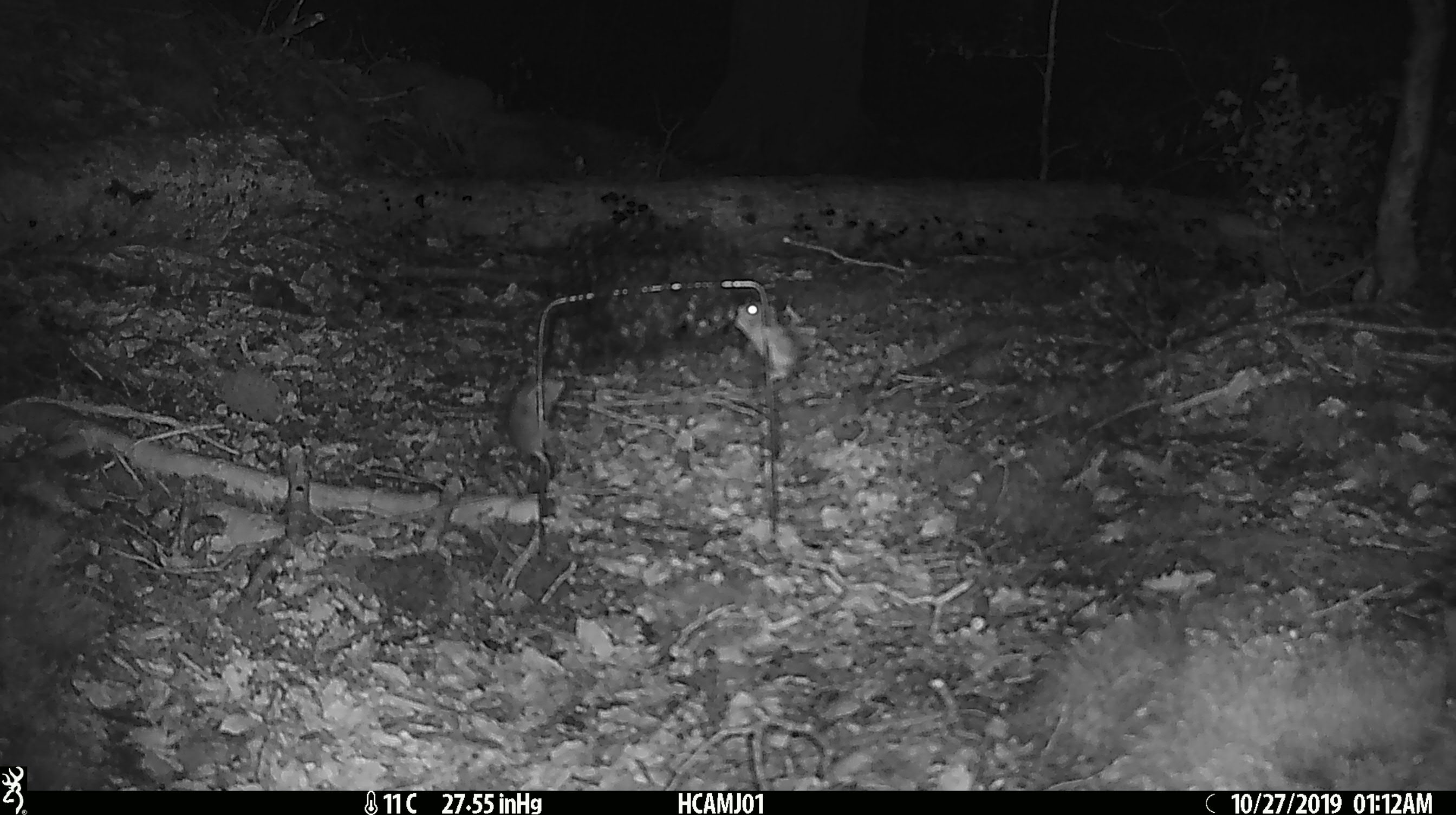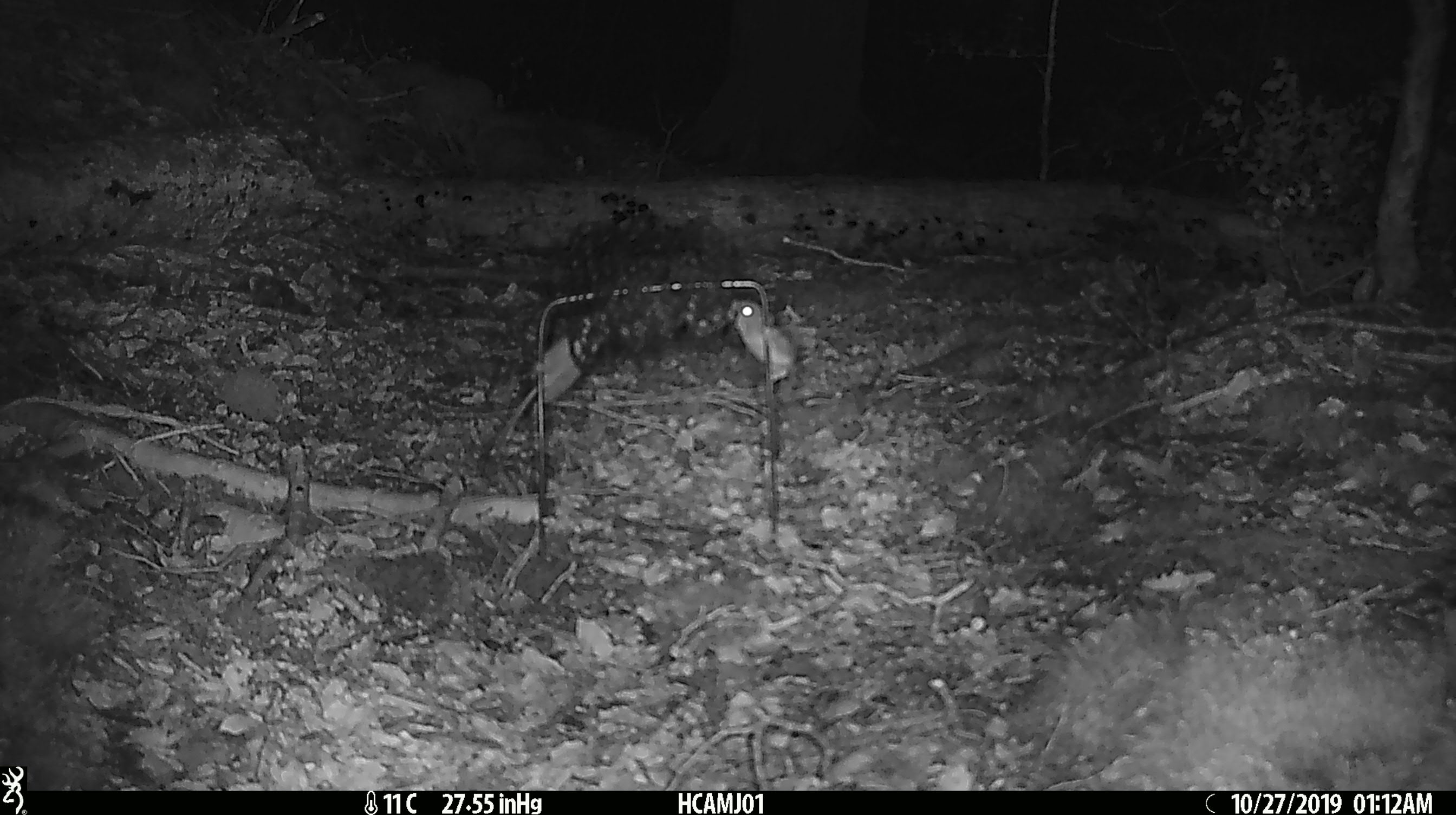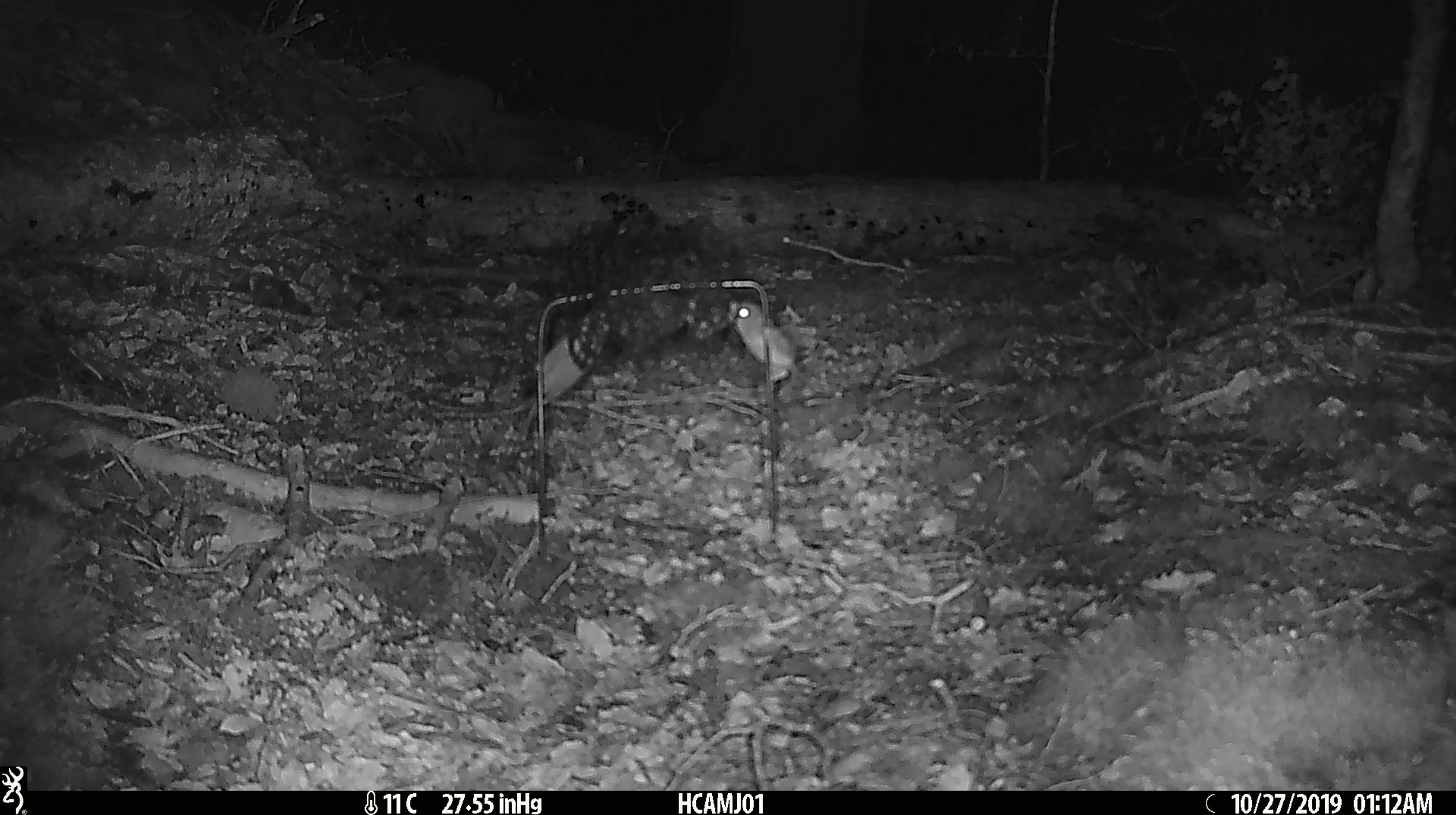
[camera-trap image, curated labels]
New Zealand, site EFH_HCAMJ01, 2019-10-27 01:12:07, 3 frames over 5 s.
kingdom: Animalia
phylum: Chordata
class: Mammalia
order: Rodentia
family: Muridae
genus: Mus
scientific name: Mus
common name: mouse